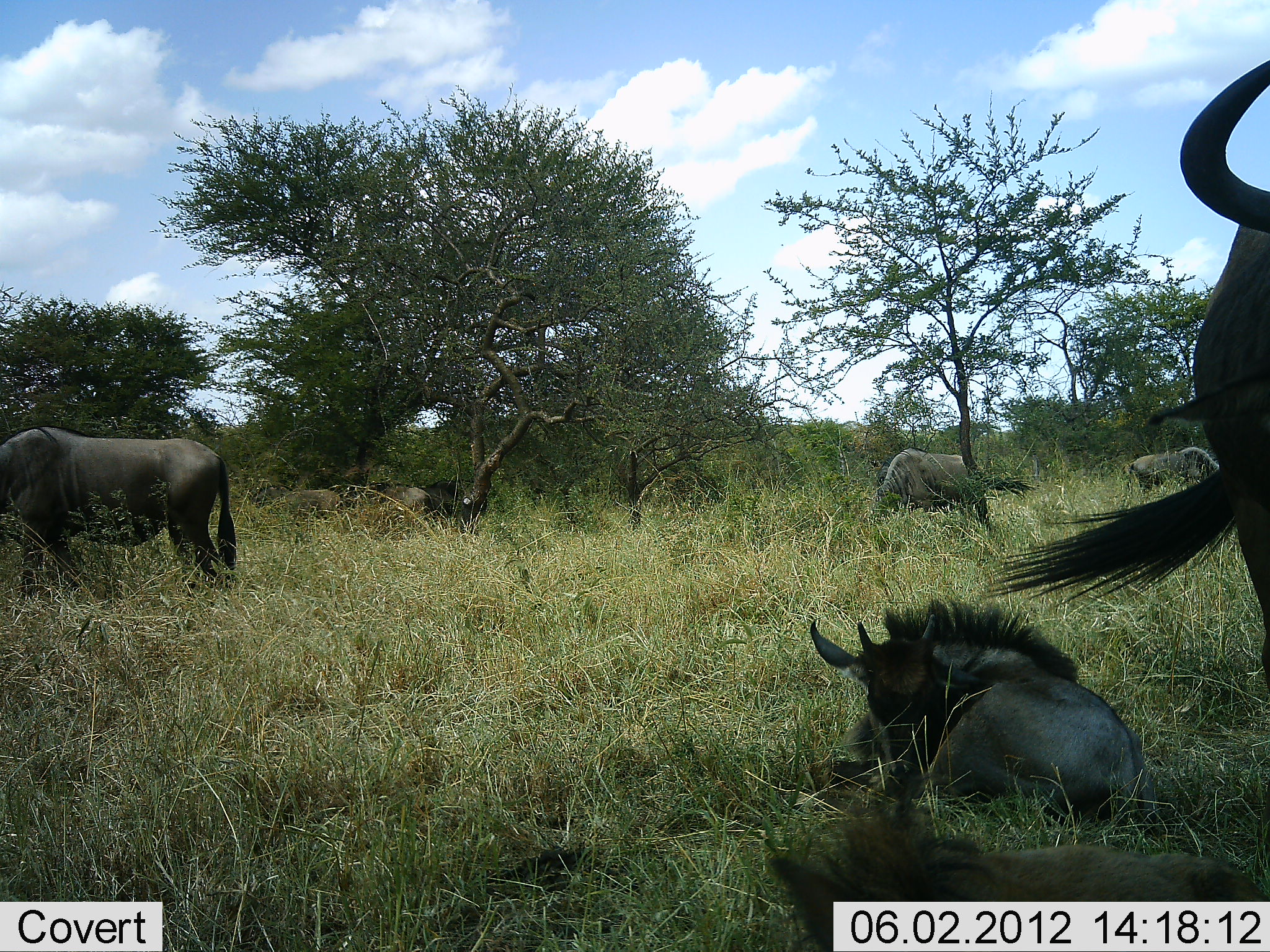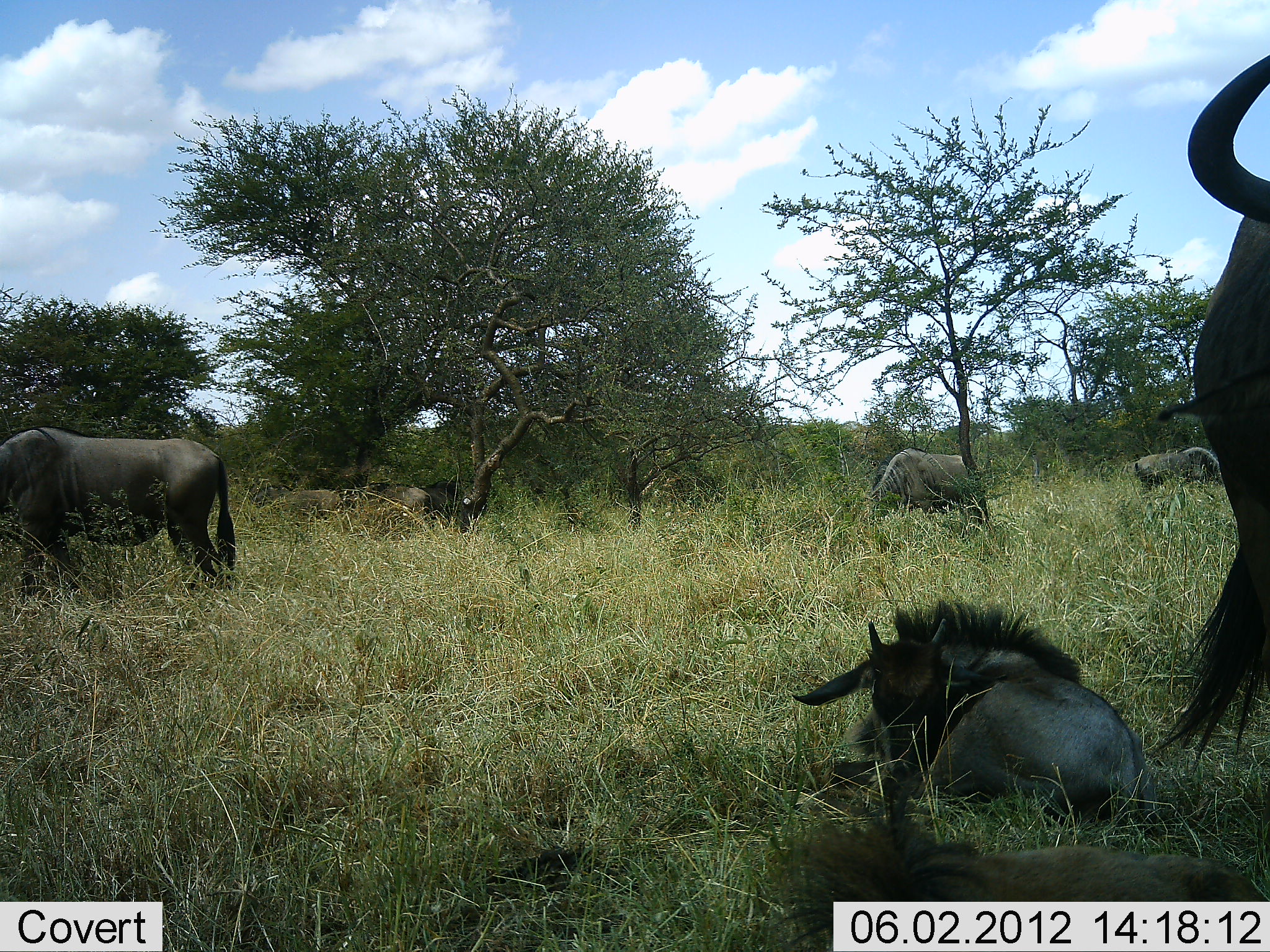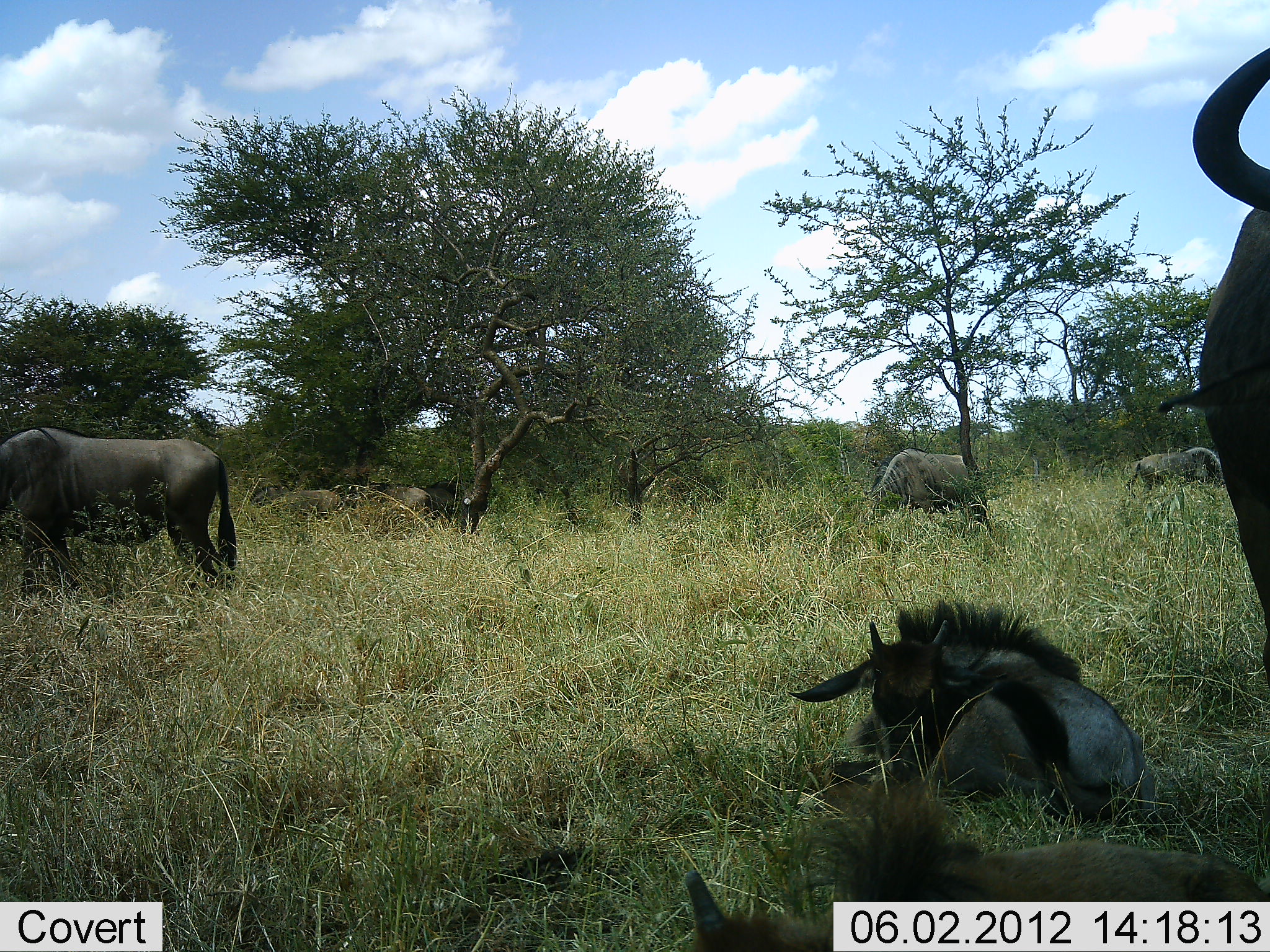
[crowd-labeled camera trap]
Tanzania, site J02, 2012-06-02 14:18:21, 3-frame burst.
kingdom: Animalia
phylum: Chordata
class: Mammalia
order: Artiodactyla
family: Bovidae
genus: Connochaetes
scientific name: Connochaetes taurinus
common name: blue wildebeest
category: wildebeest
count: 7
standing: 70%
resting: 90%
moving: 10%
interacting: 0%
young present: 60%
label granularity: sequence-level